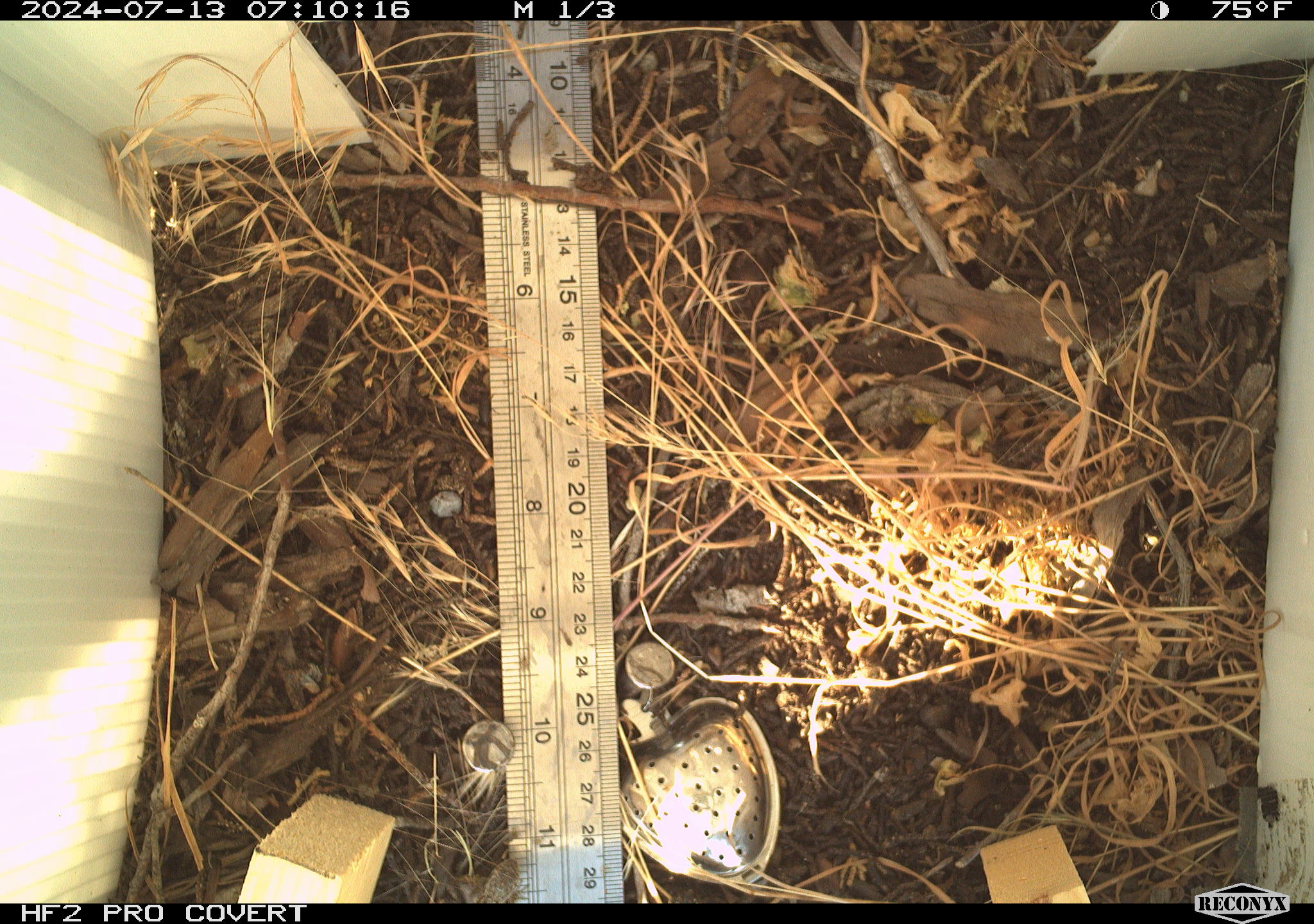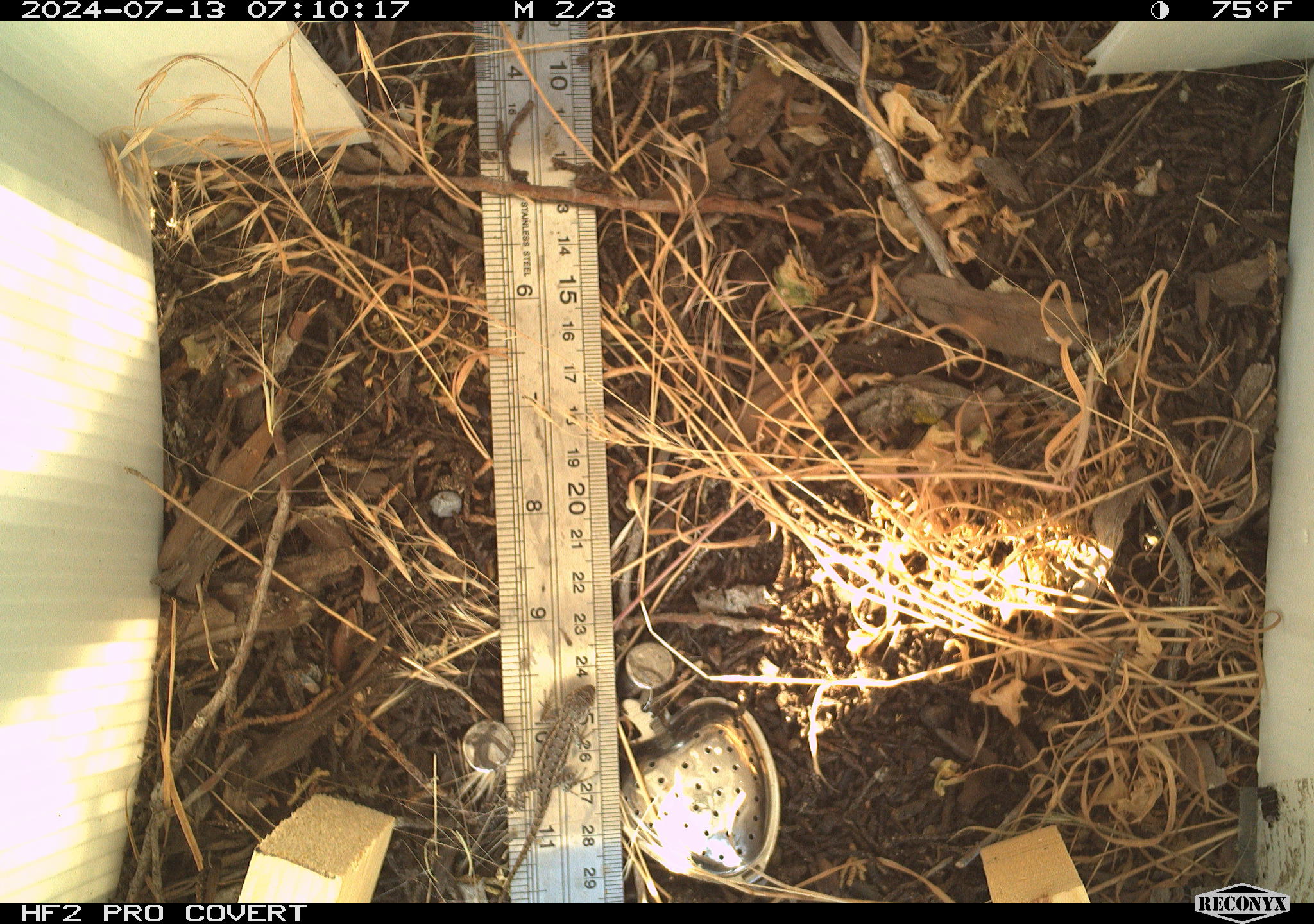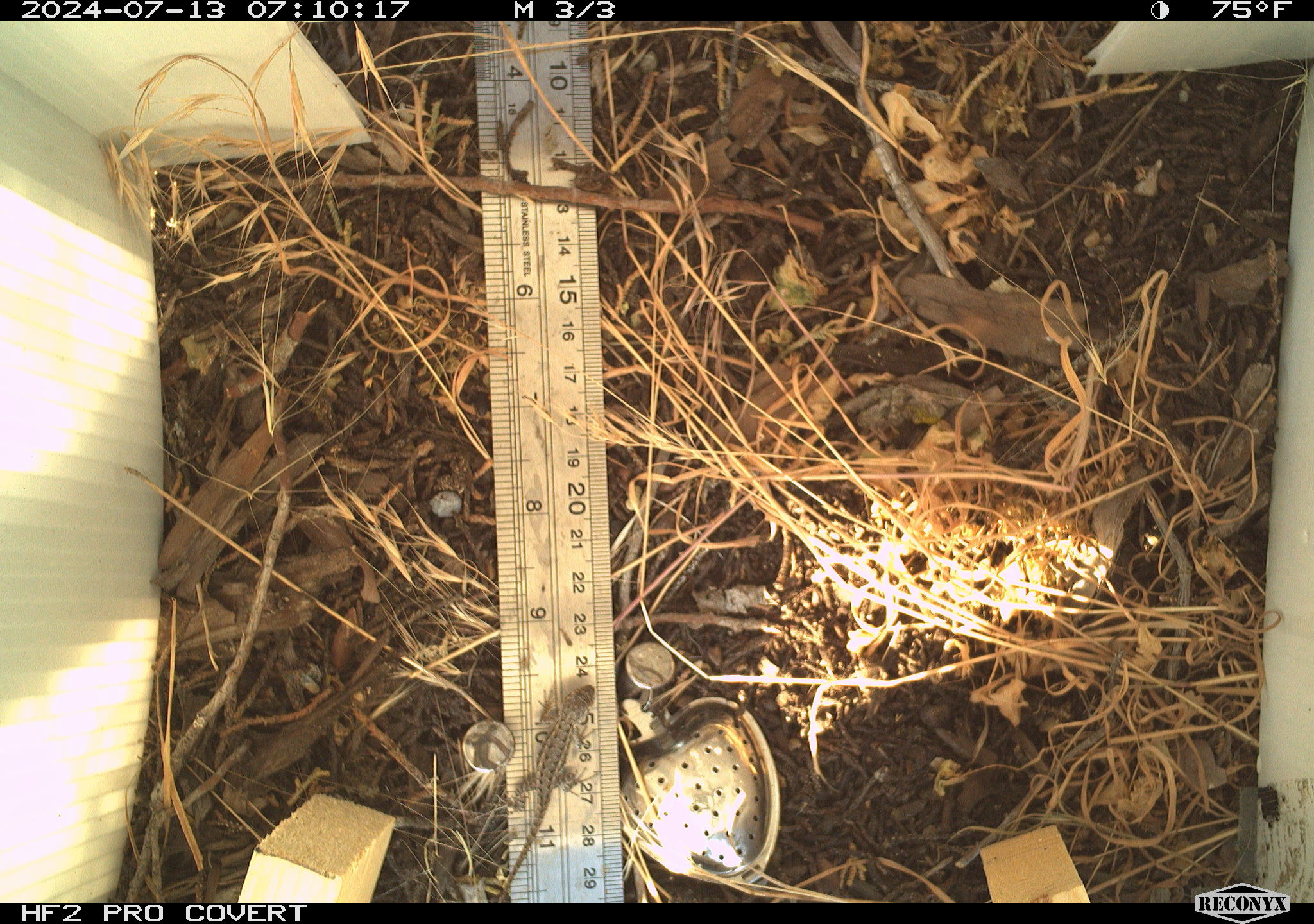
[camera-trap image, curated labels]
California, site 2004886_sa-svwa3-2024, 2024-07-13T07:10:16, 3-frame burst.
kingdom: Animalia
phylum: Chordata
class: Reptilia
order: Squamata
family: Phrynosomatidae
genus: Sceloporus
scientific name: Sceloporus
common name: spiny lizards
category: sceloporus species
Sceloporus species (spiny lizards) (Sceloporus).